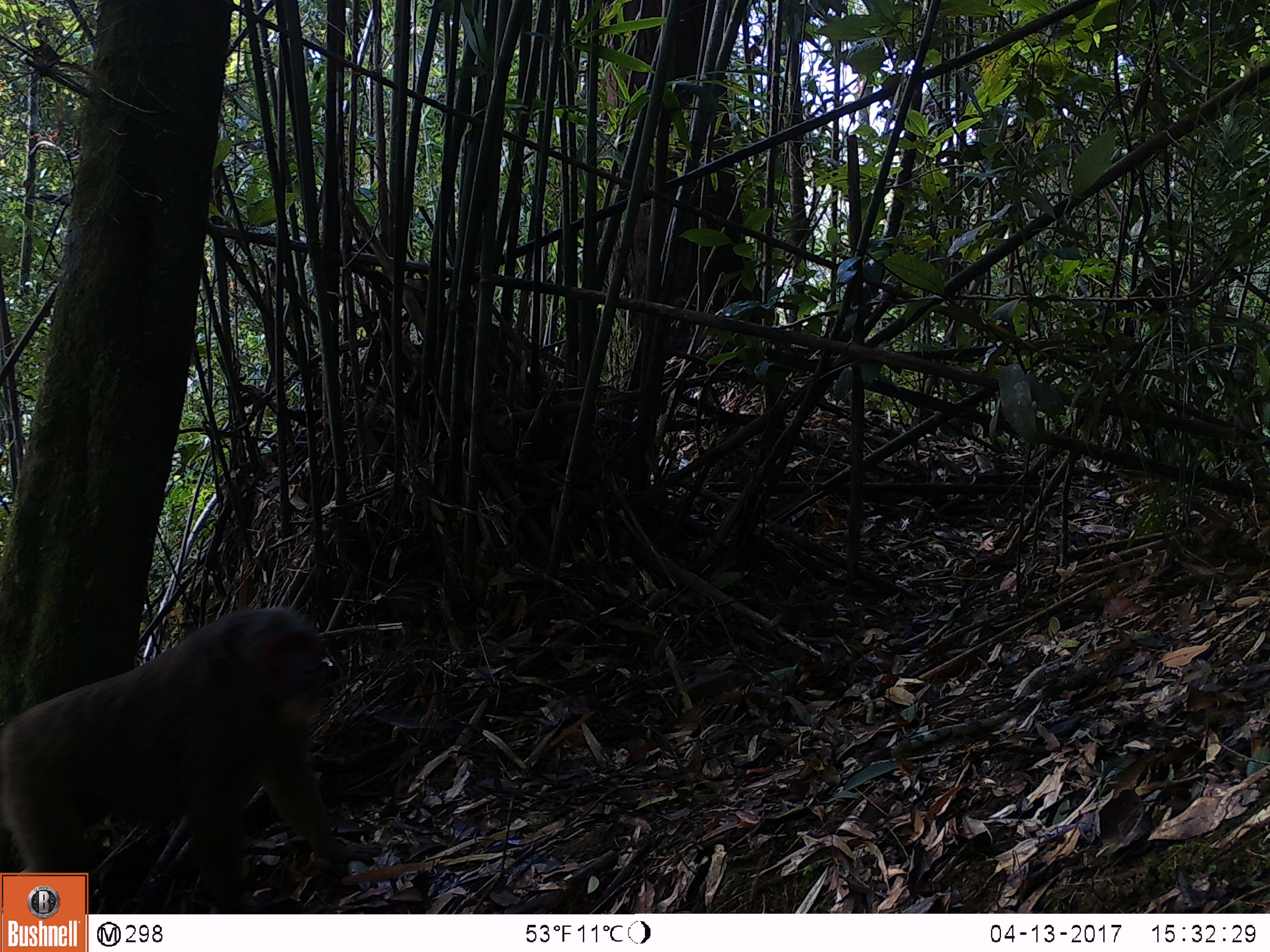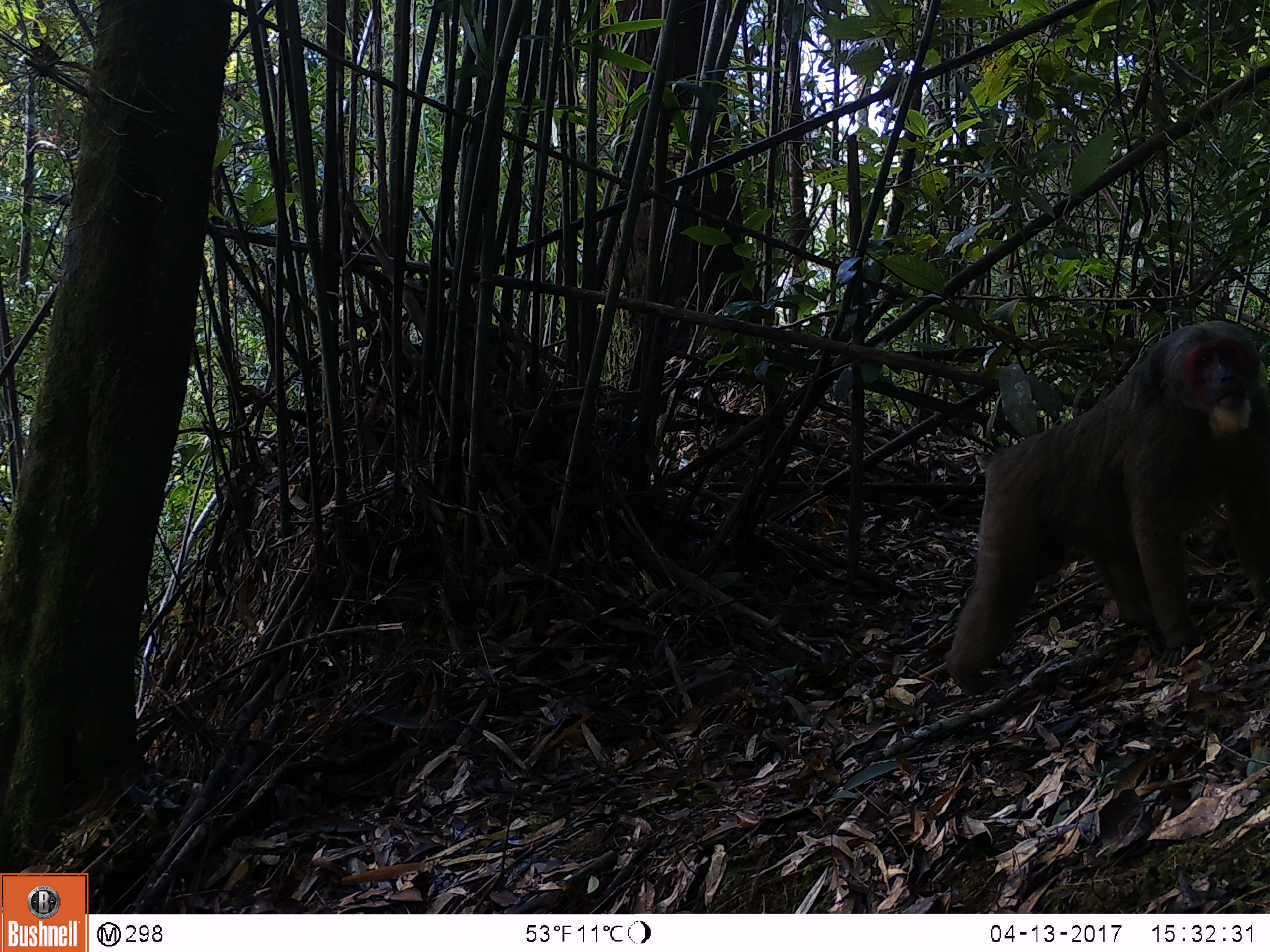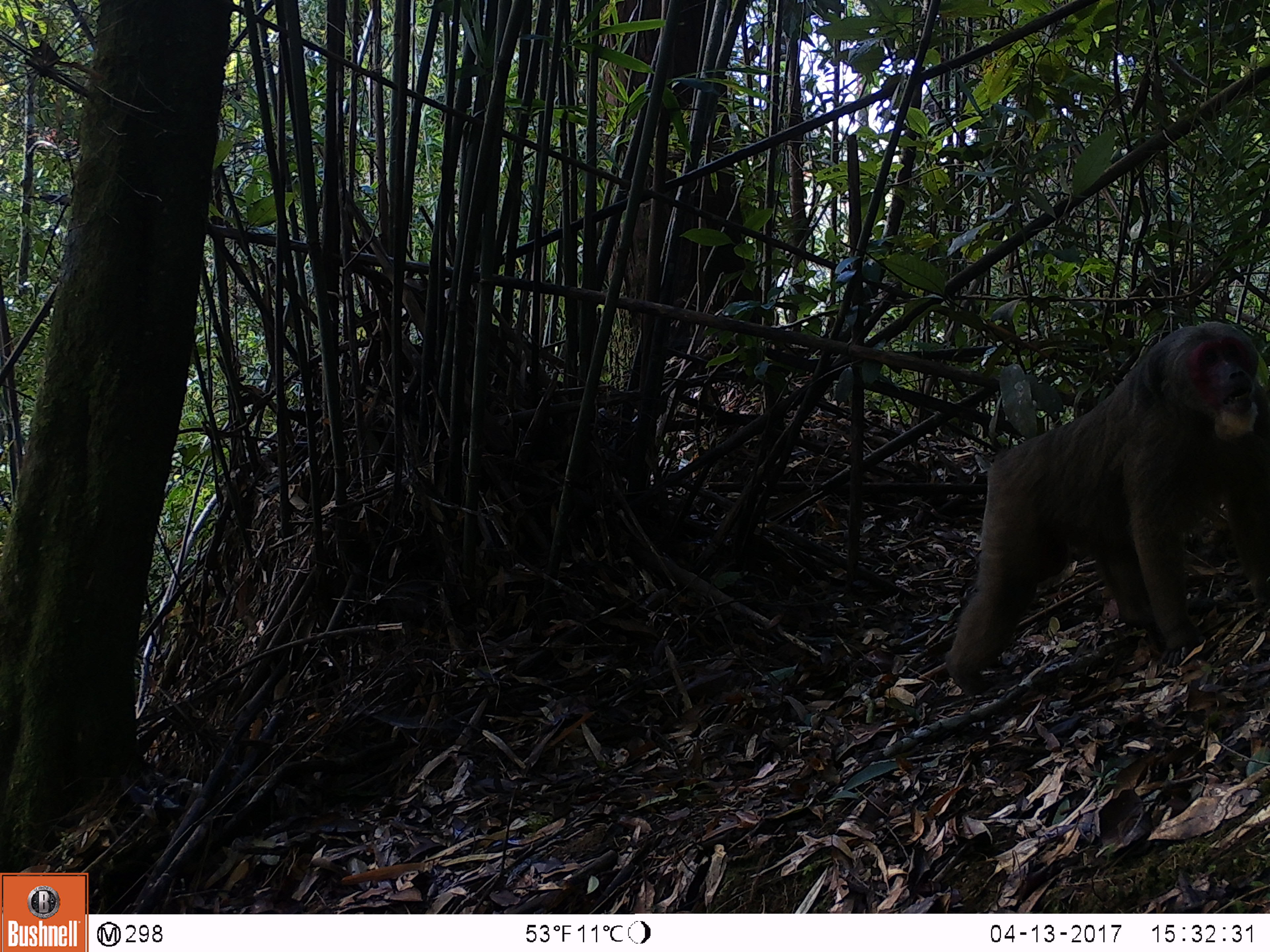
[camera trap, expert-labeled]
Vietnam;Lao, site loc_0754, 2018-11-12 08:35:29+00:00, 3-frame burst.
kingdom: Animalia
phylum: Chordata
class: Mammalia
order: Primates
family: Cercopithecidae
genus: Macaca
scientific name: Macaca arctoides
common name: stump-tailed macaque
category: stump tailed macaque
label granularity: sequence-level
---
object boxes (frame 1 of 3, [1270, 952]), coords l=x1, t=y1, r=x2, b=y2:
stump tailed macaque: l=0, t=605, r=381, b=912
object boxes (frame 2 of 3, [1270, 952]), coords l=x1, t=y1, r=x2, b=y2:
stump tailed macaque: l=943, t=320, r=1270, b=696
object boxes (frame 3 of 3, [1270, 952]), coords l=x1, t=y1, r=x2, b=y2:
stump tailed macaque: l=943, t=320, r=1270, b=696